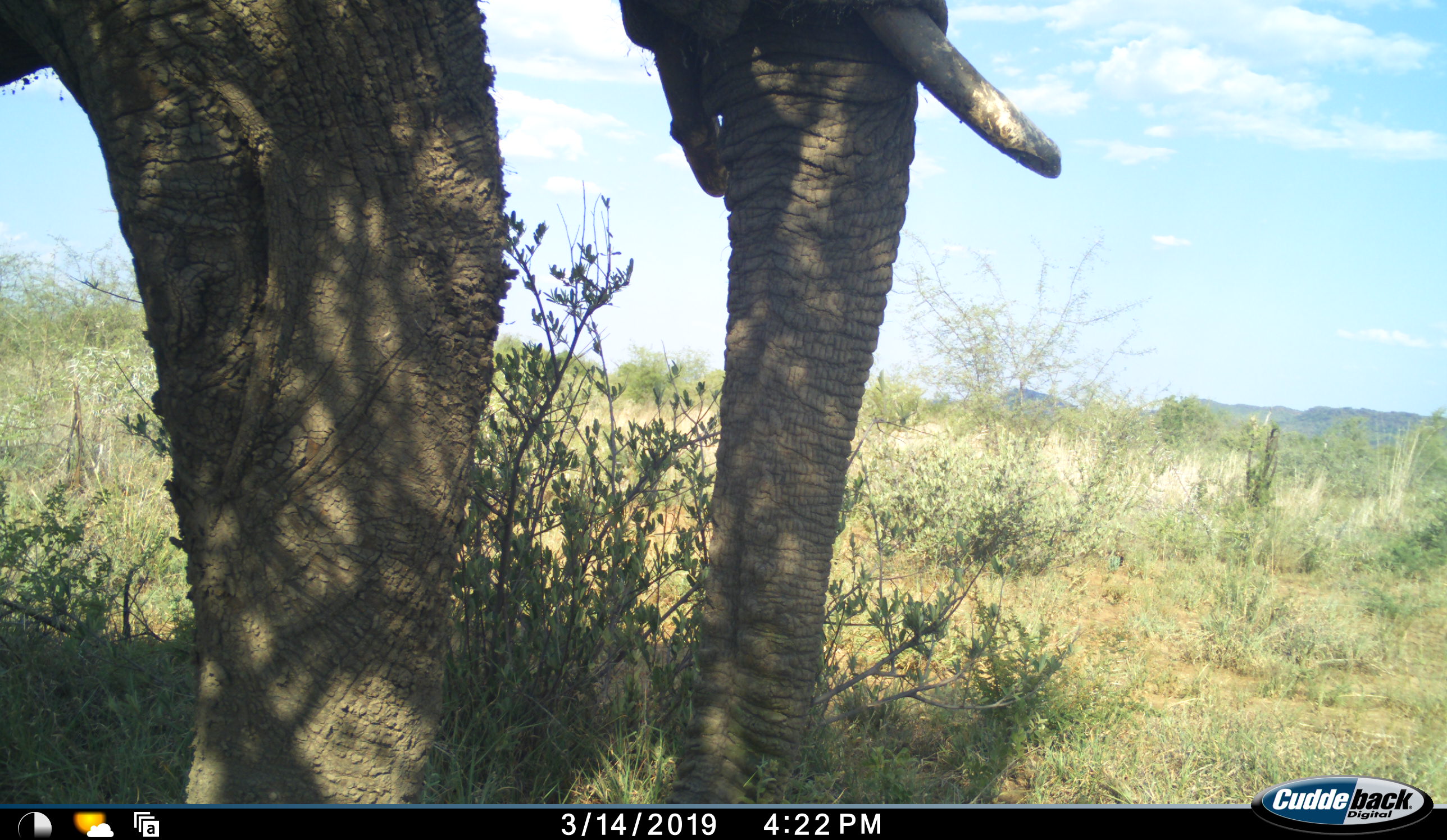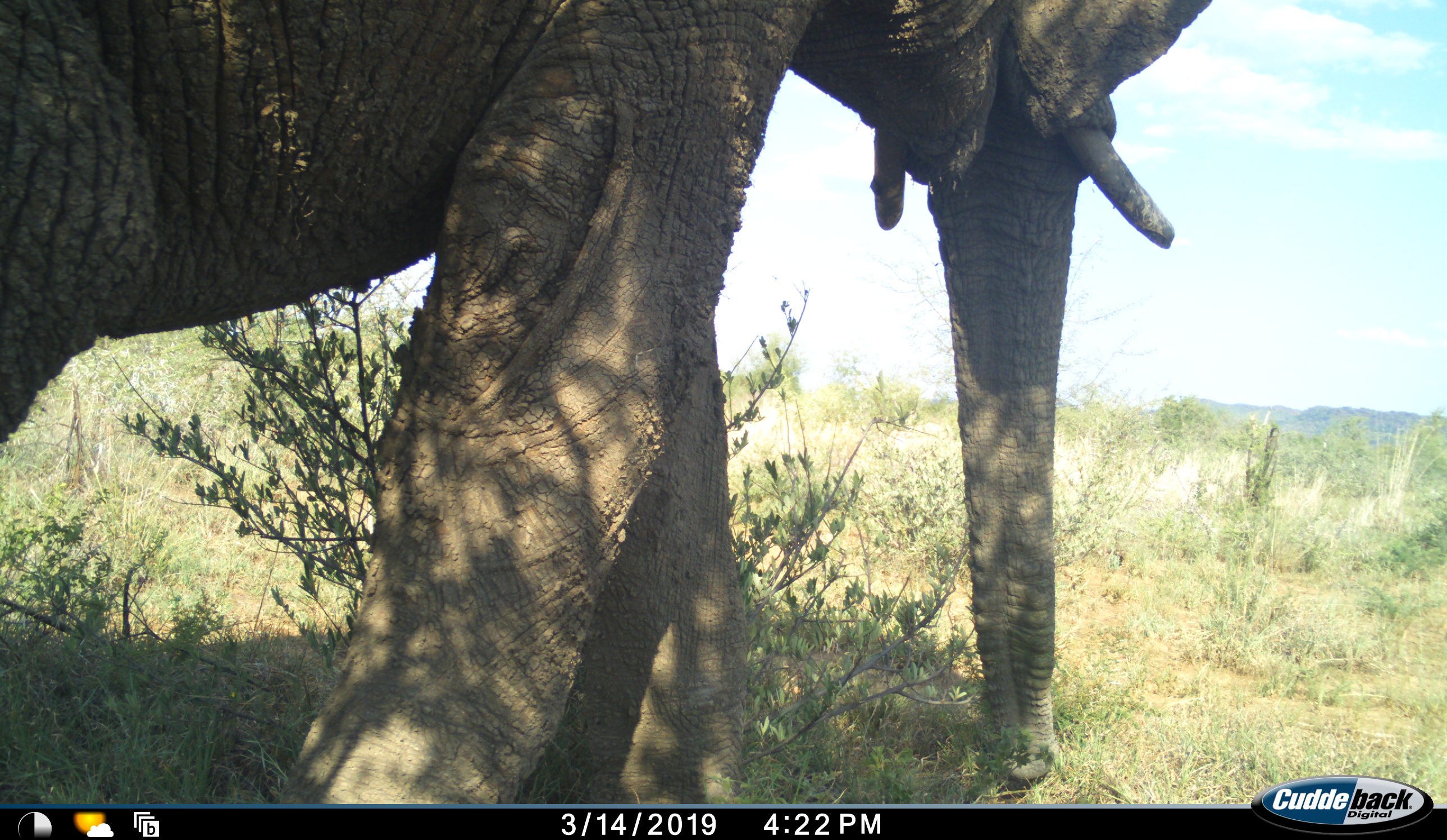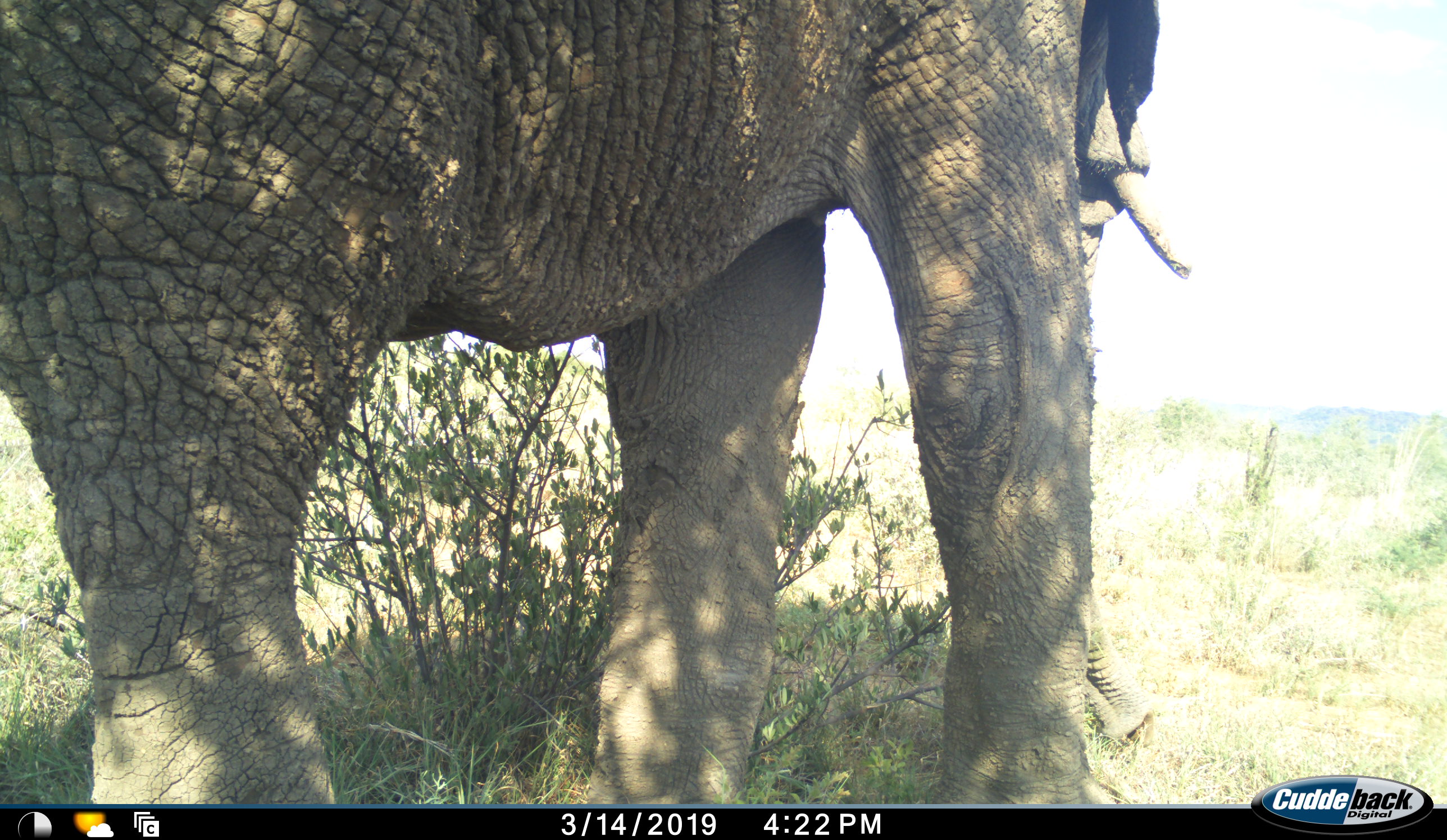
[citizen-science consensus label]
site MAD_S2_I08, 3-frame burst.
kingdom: Animalia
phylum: Chordata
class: Mammalia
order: Proboscidea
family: Elephantidae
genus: Loxodonta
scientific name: Loxodonta africana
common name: african bush elephant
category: elephant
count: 1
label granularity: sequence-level